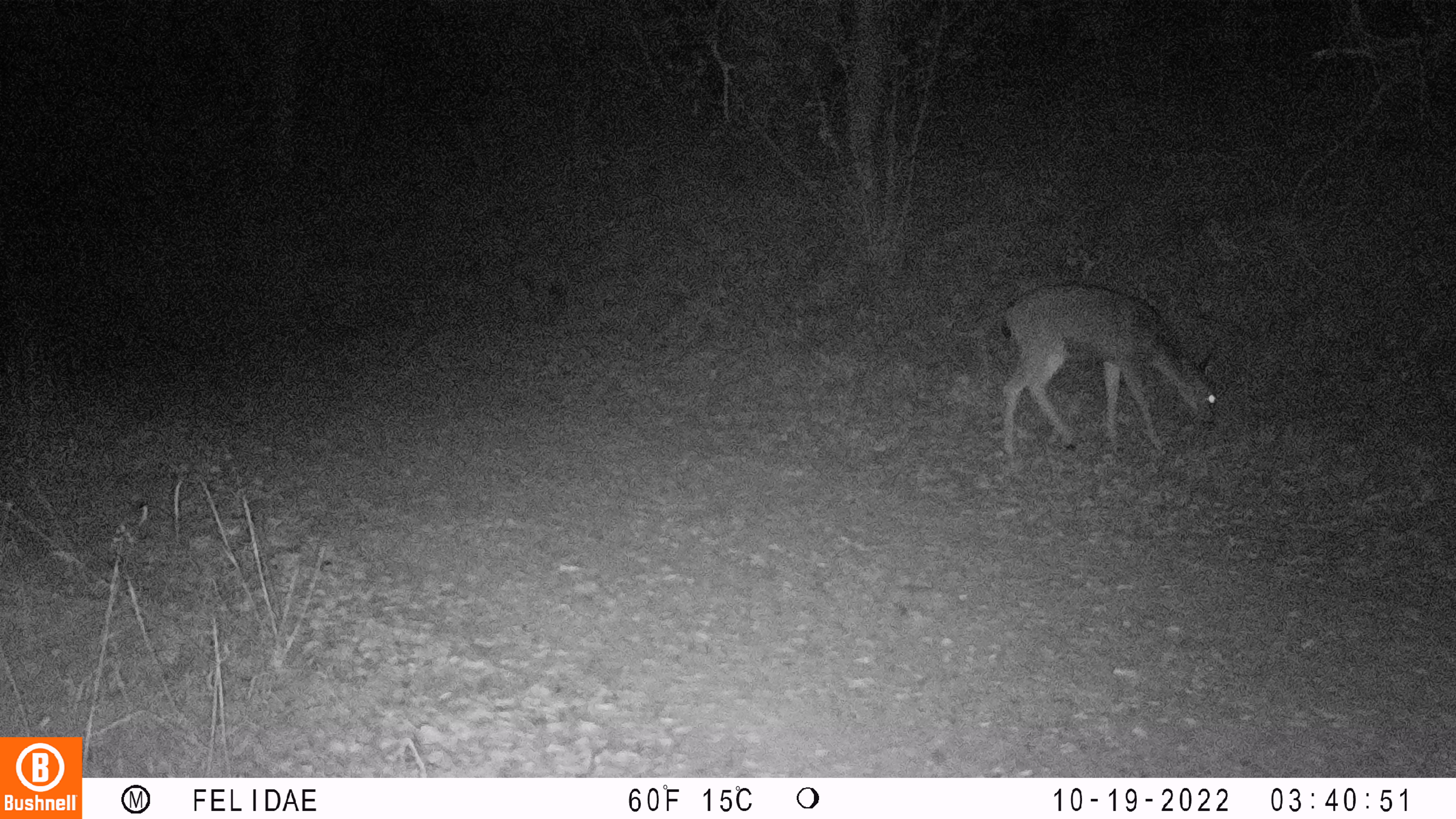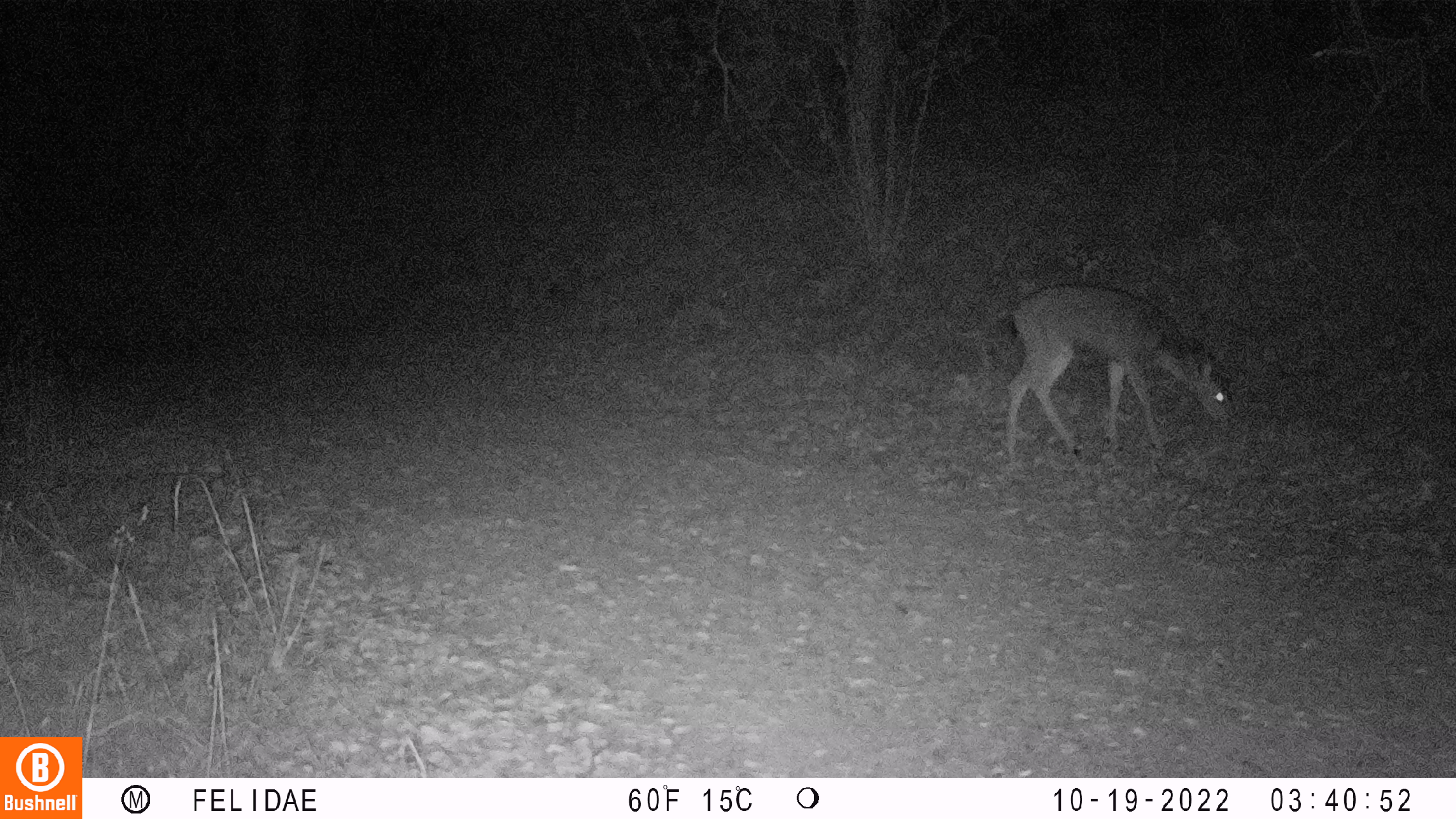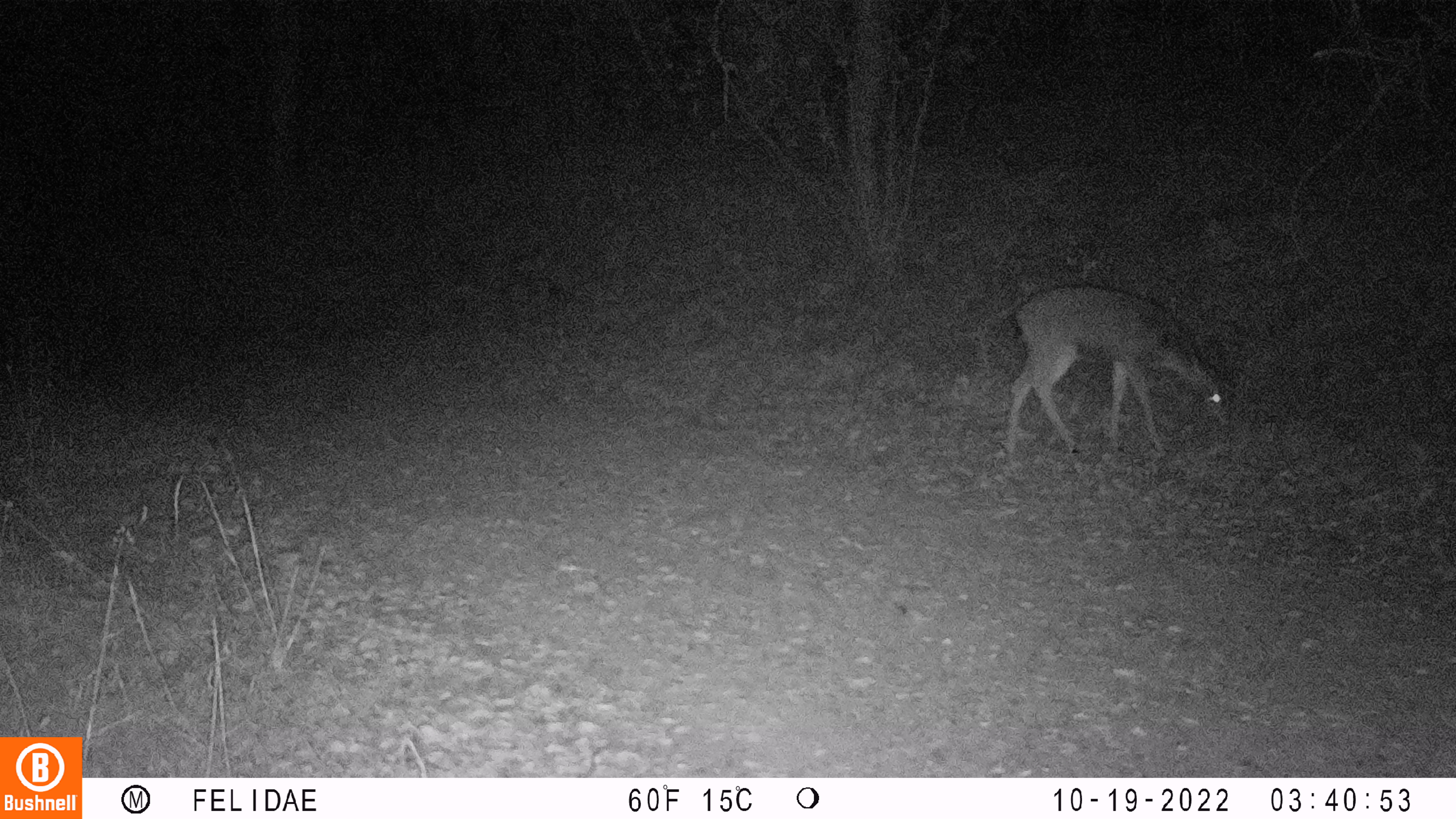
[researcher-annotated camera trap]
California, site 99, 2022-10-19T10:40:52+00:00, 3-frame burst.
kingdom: Animalia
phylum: Chordata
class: Mammalia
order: Artiodactyla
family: Cervidae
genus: Odocoileus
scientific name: Odocoileus hemionus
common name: mule deer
Mule deer (Odocoileus hemionus).